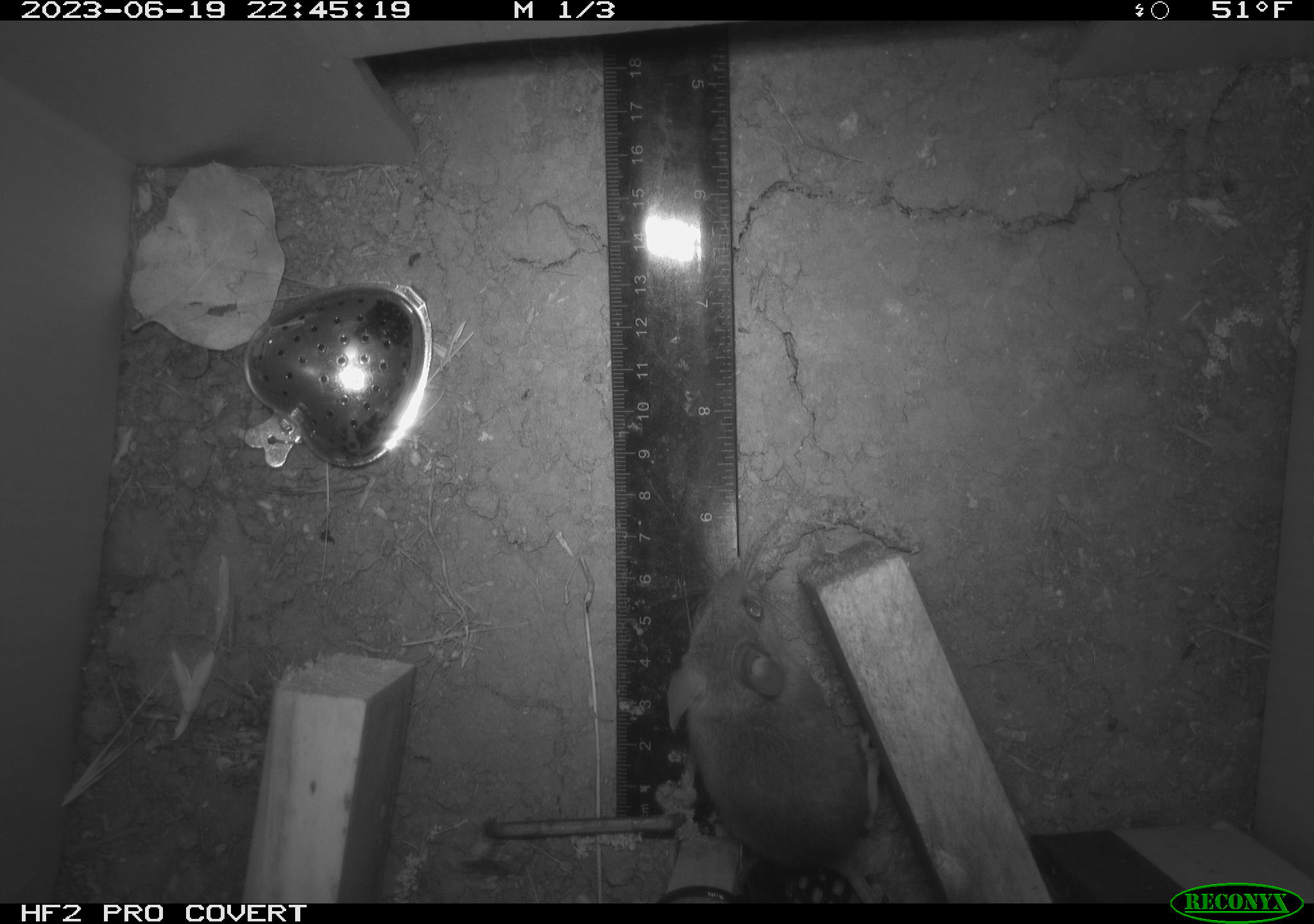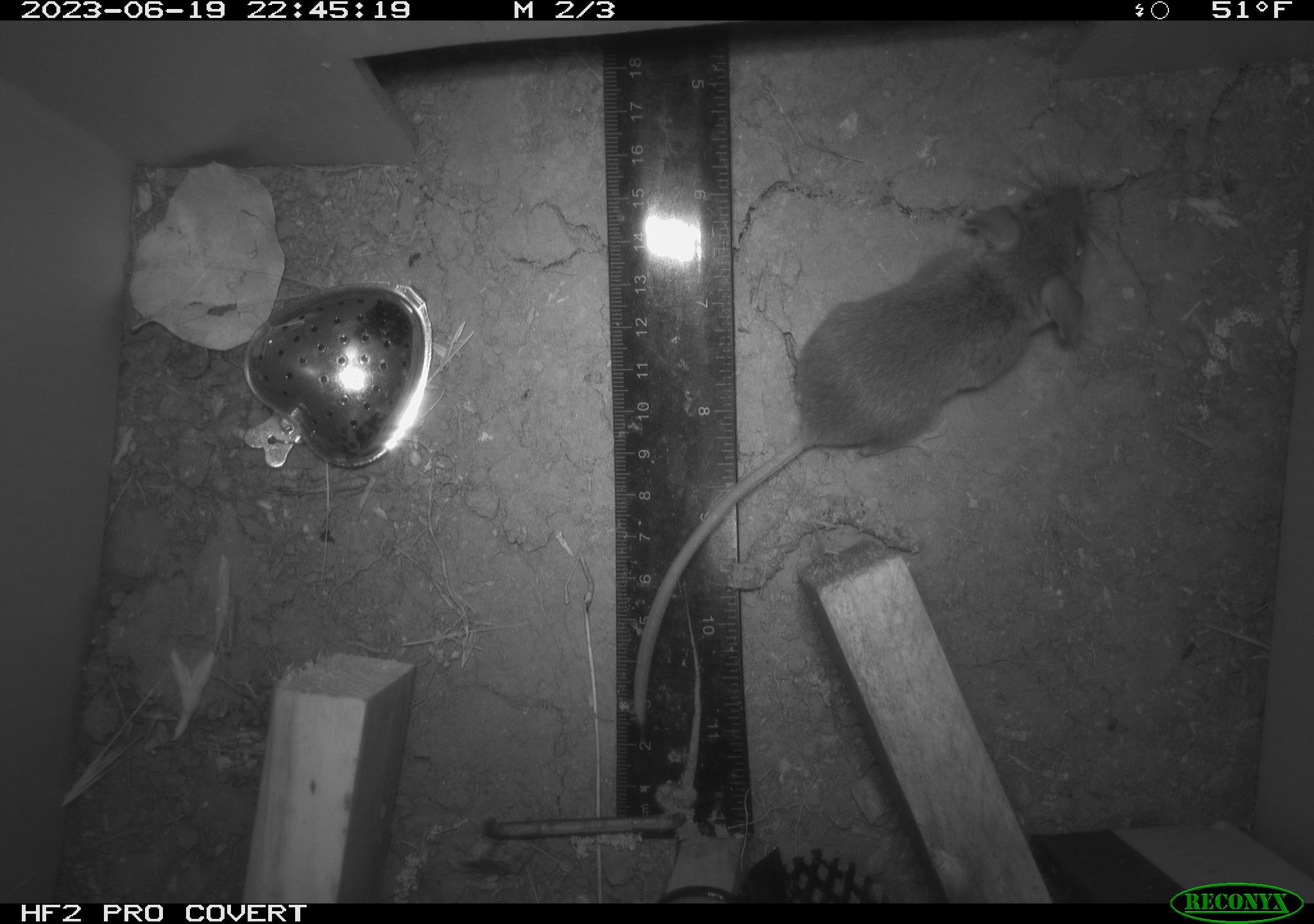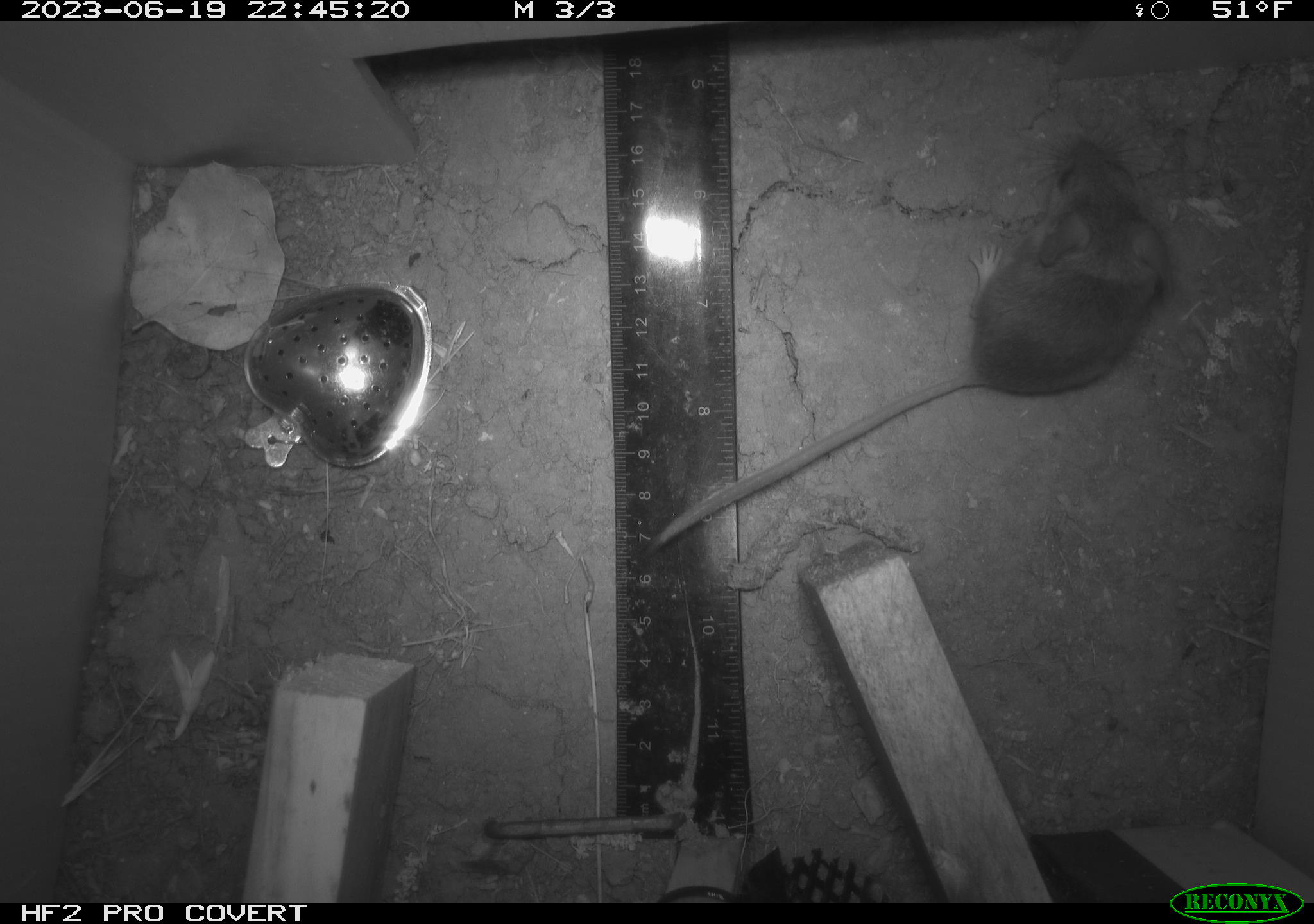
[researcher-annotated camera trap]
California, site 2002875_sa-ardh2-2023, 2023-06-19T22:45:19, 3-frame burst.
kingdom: Animalia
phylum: Chordata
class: Mammalia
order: Rodentia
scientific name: Rodentia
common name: mouse species